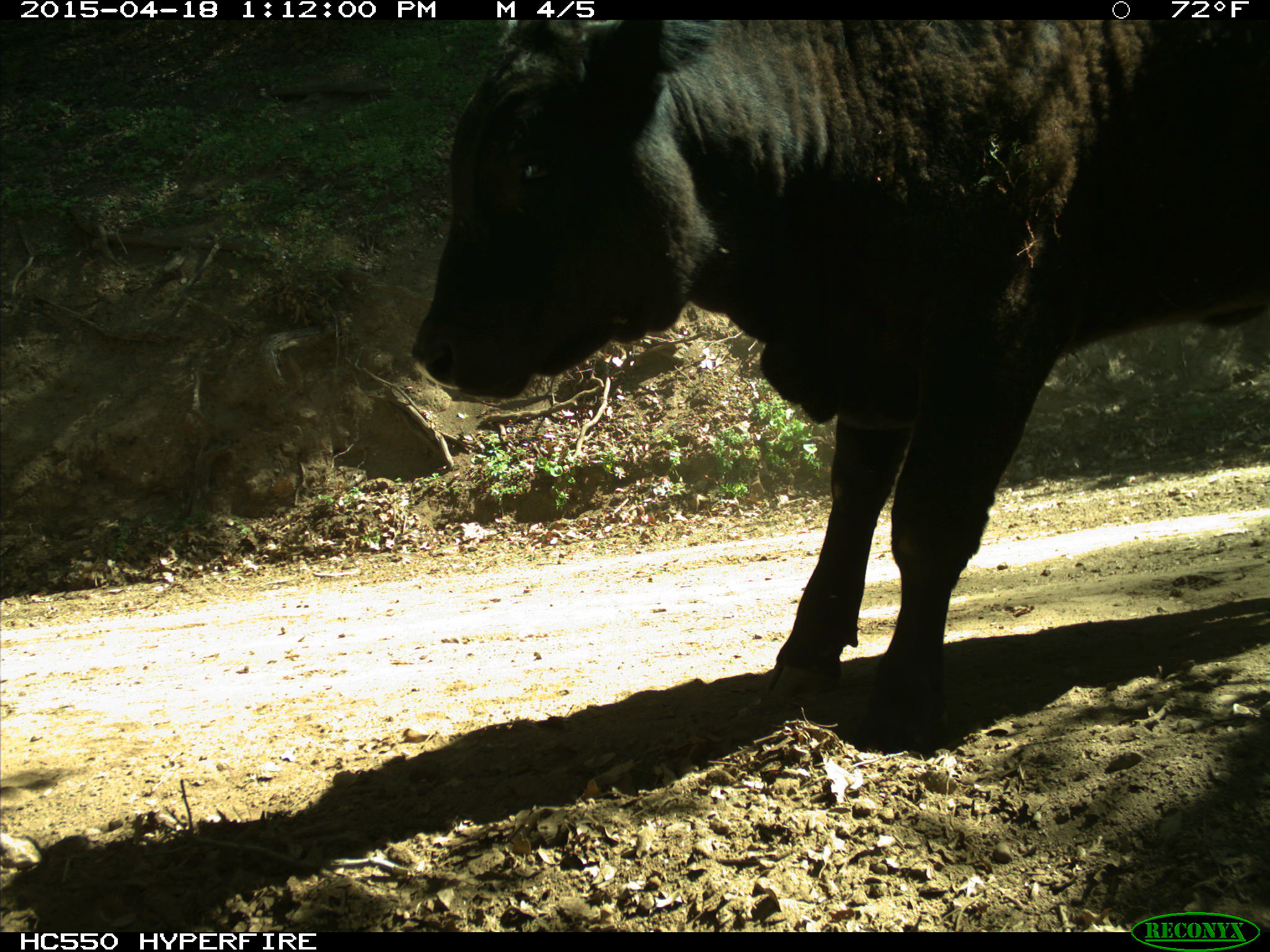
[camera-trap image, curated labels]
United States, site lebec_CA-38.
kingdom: Animalia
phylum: Chordata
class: Mammalia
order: Artiodactyla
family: Bovidae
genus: Bos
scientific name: Bos taurus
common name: domestic cow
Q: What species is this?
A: Bos taurus (domestic cow).